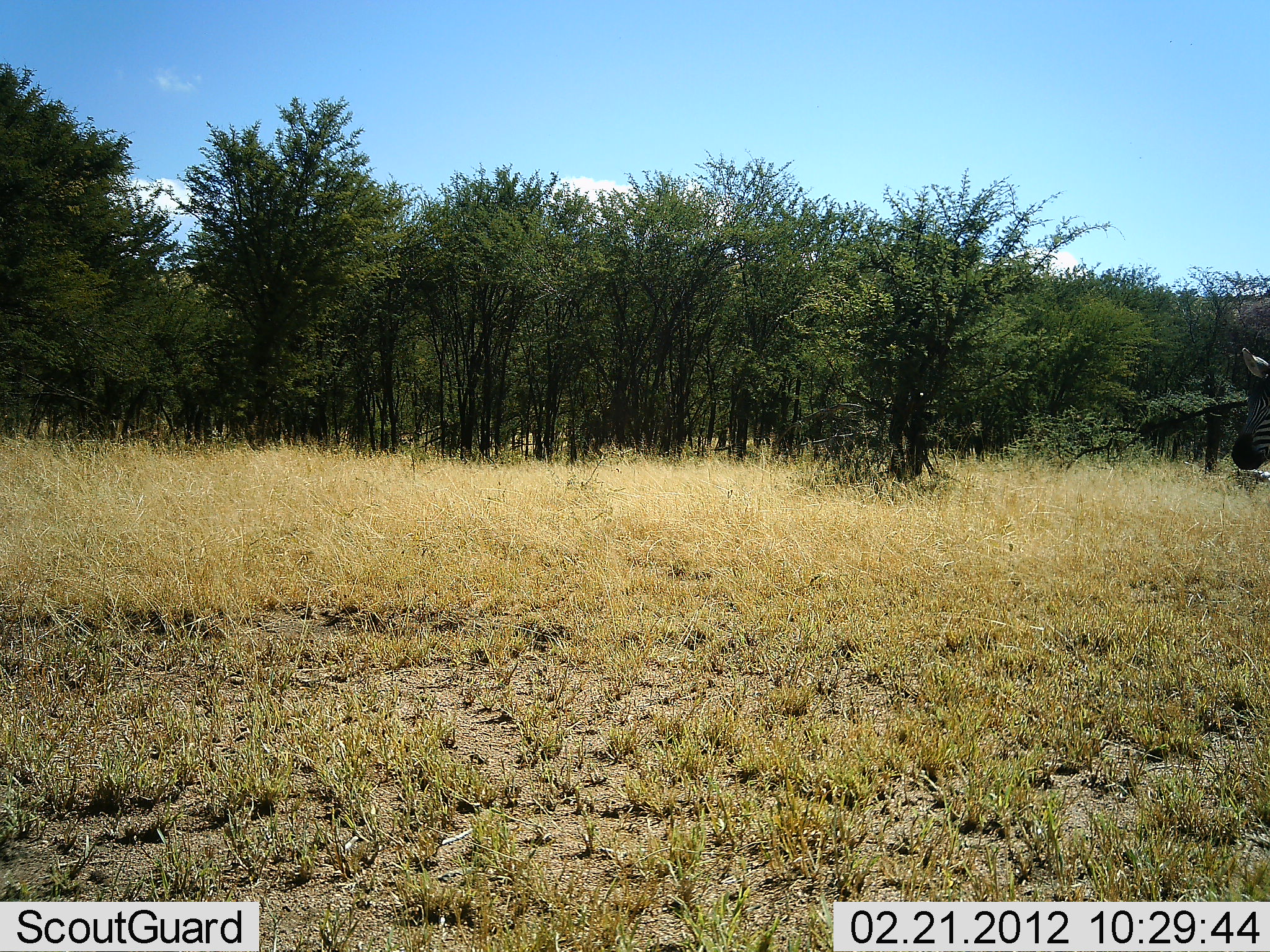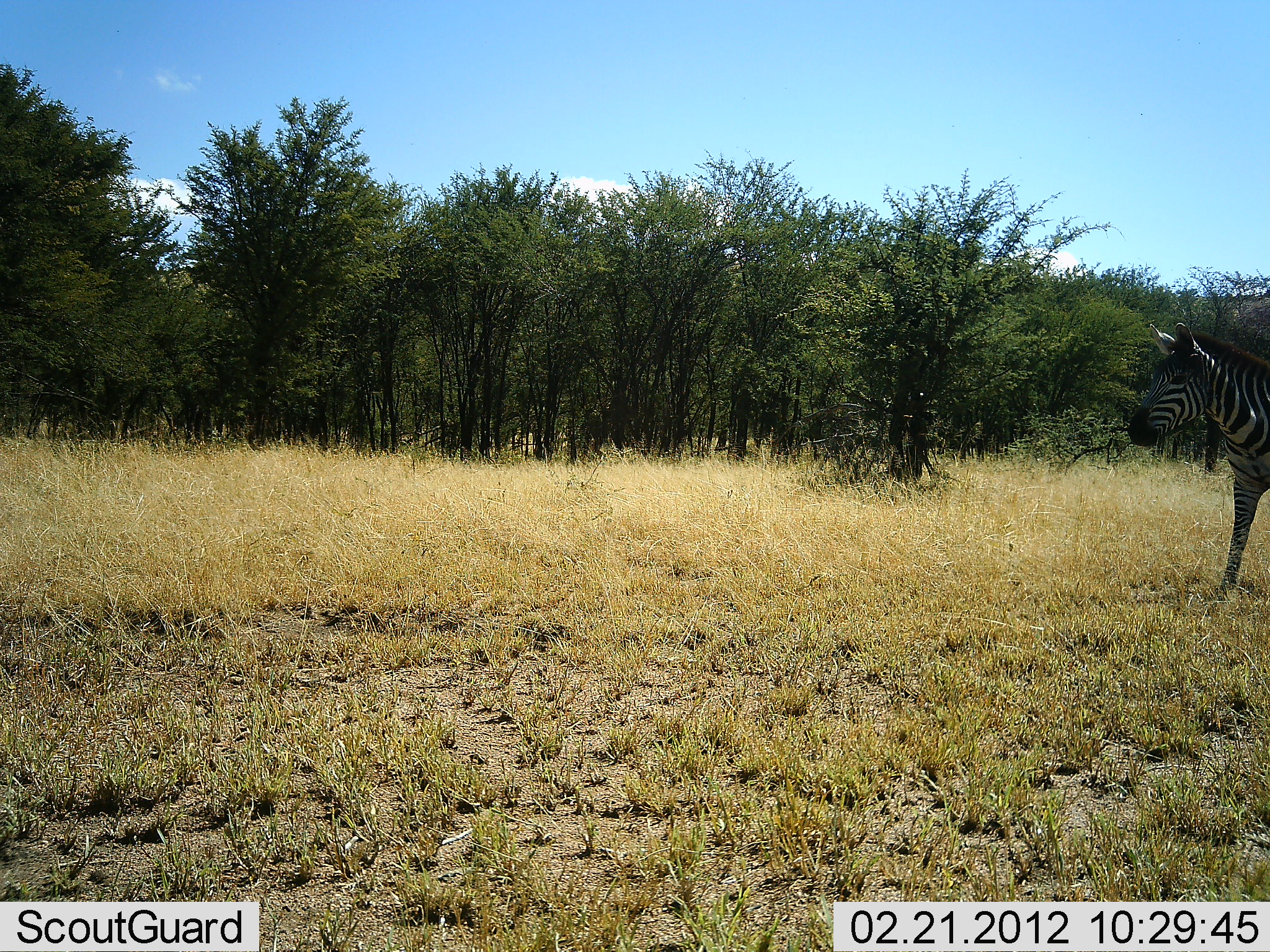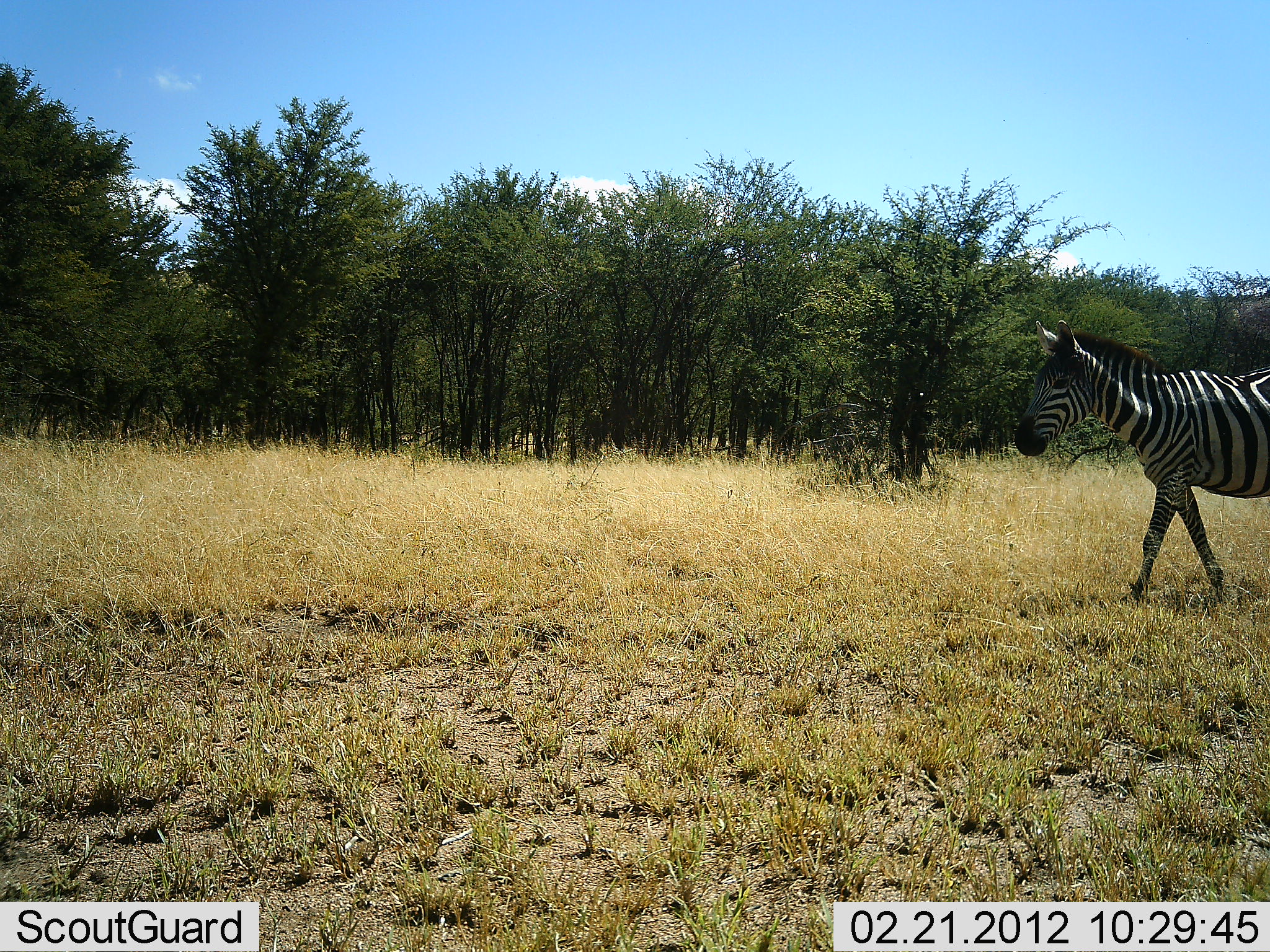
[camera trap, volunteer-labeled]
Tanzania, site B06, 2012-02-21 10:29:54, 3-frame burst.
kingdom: Animalia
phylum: Chordata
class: Mammalia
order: Perissodactyla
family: Equidae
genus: Equus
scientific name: Equus quagga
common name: plains zebra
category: zebra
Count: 1.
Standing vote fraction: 7%.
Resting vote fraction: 0%.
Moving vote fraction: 93%.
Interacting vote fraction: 0%.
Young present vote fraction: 0%.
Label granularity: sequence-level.